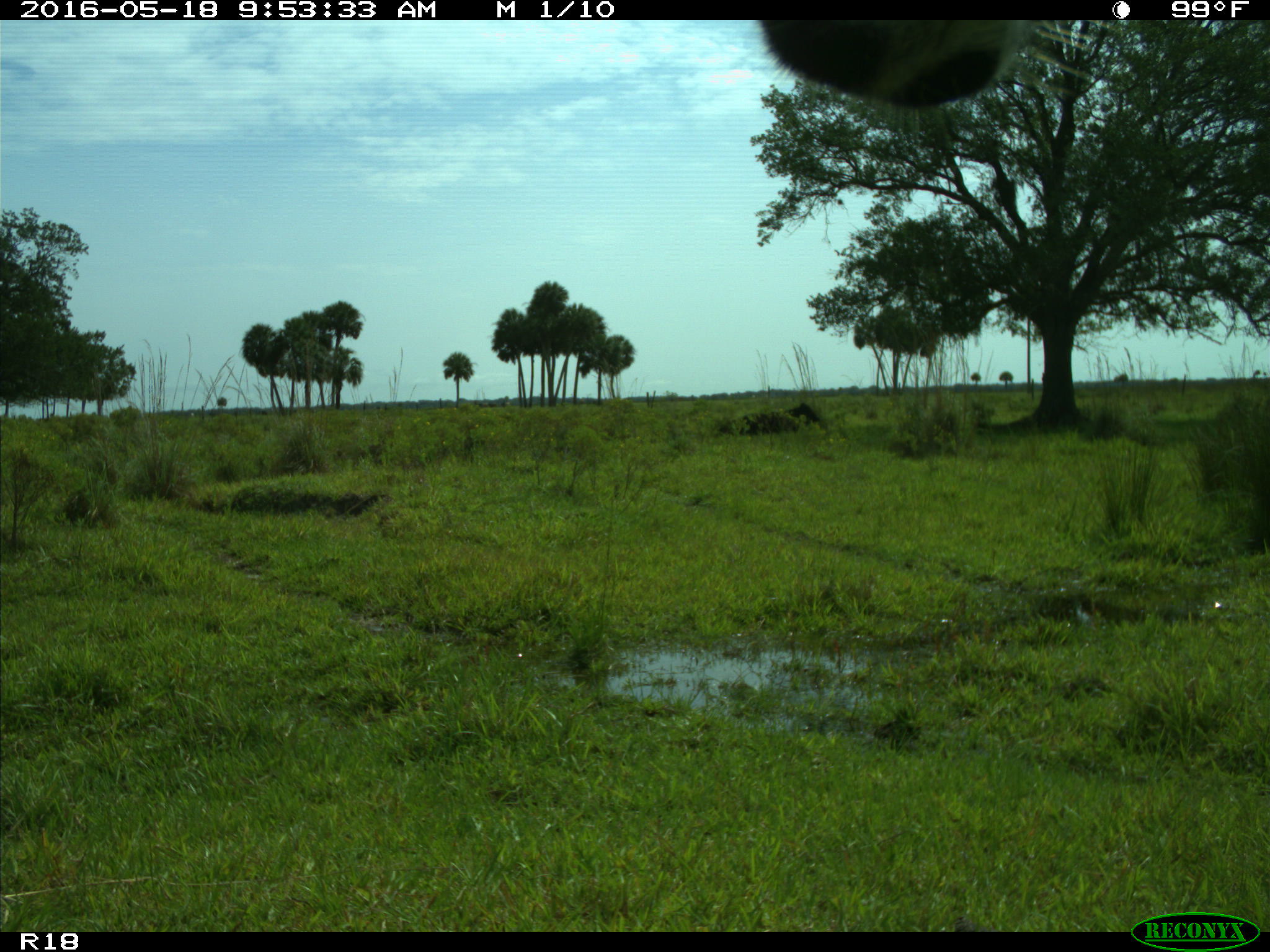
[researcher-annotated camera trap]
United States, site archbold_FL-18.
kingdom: Animalia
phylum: Chordata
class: Mammalia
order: Artiodactyla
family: Bovidae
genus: Bos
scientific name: Bos taurus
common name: domestic cow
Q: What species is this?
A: Bos taurus (domestic cow).